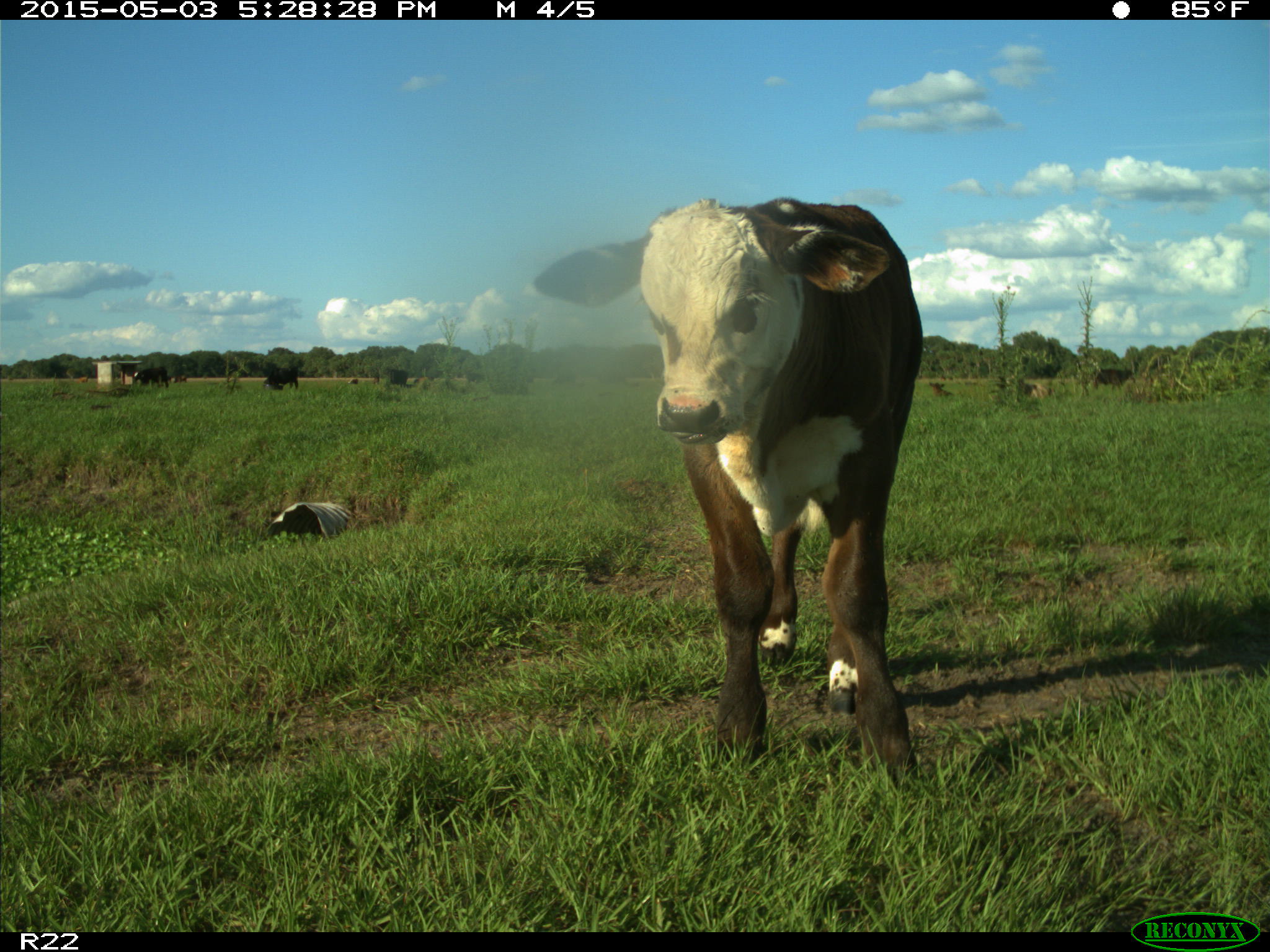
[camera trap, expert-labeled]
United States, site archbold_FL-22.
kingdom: Animalia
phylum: Chordata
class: Mammalia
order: Artiodactyla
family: Bovidae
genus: Bos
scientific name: Bos taurus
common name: domestic cow